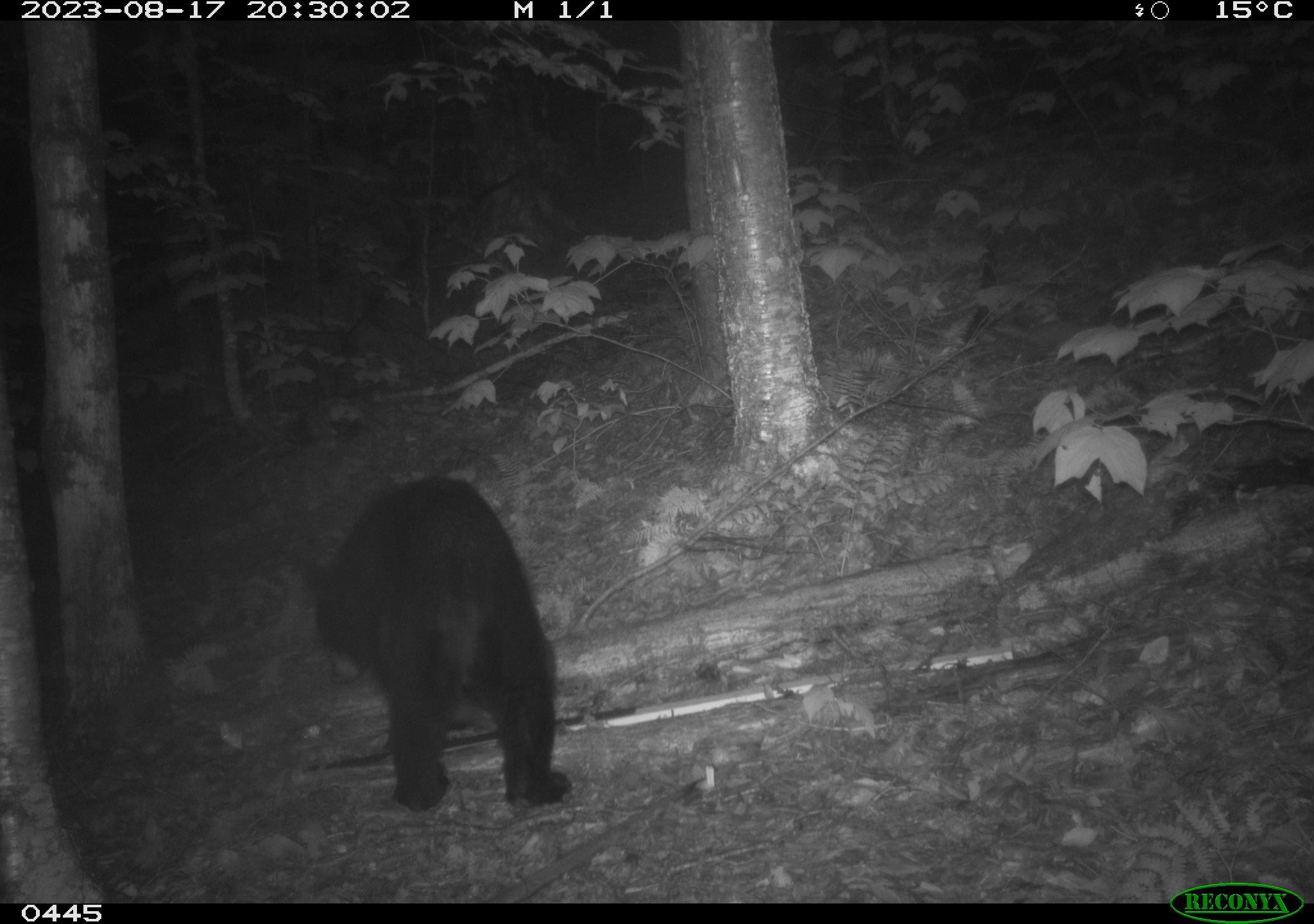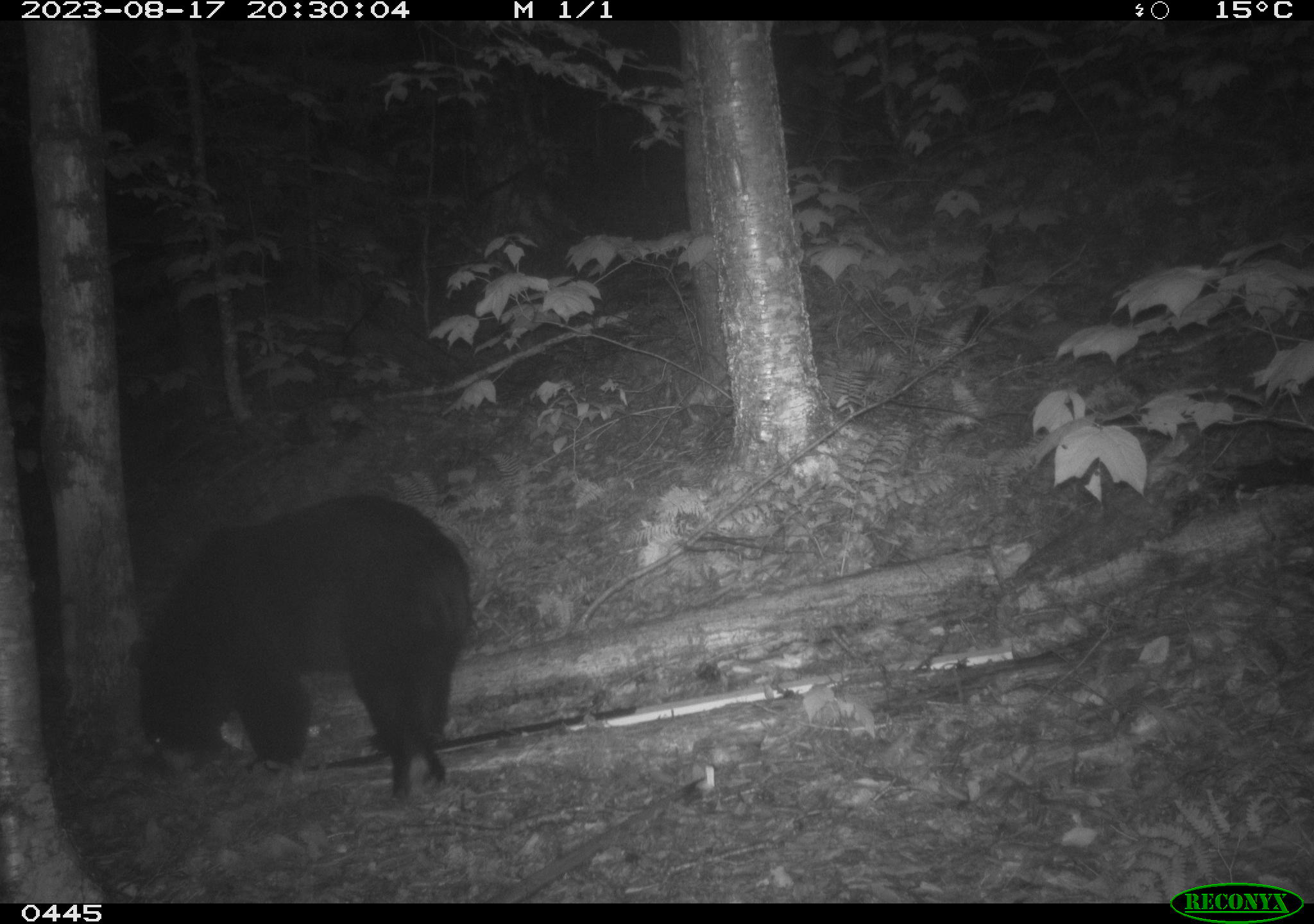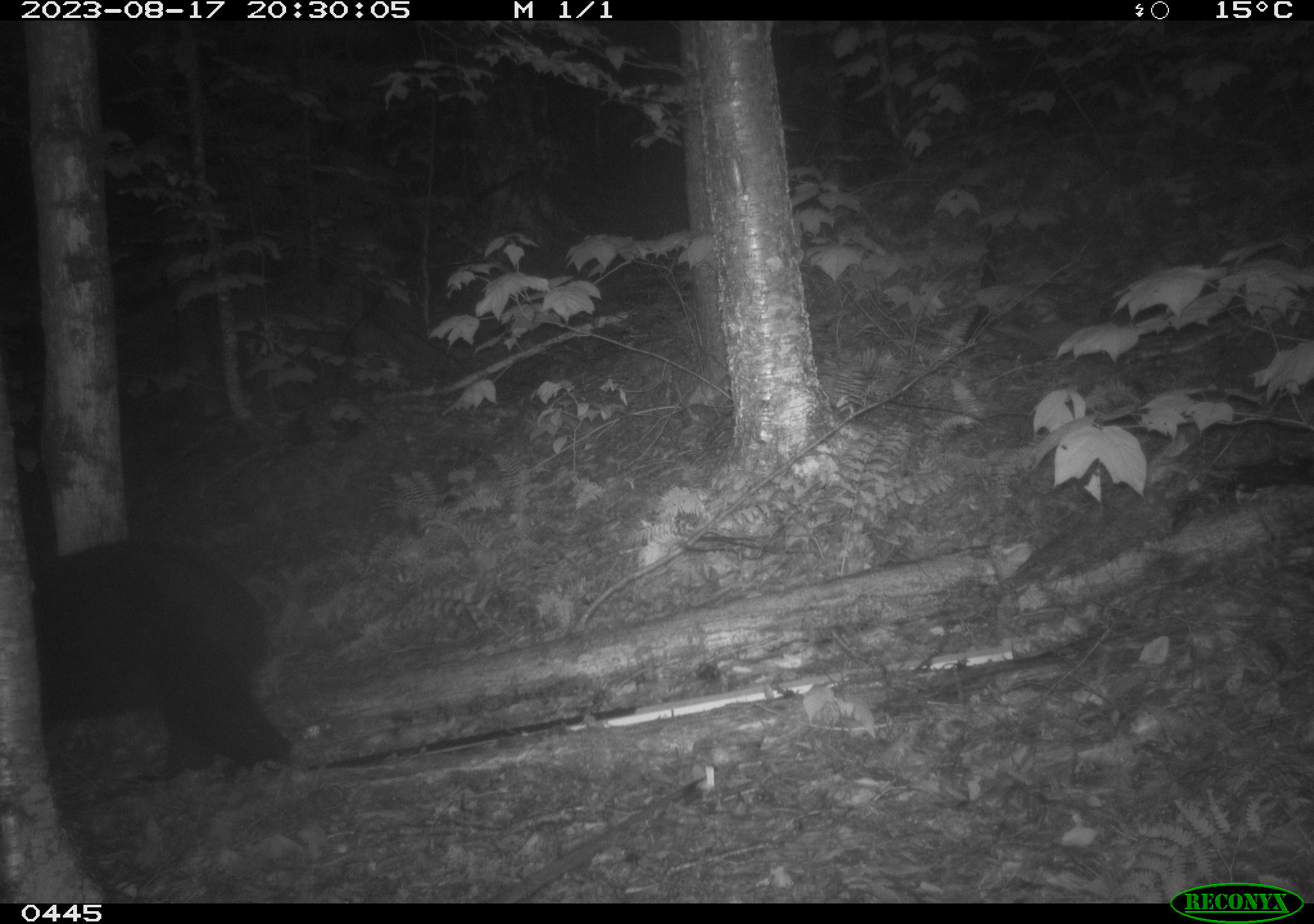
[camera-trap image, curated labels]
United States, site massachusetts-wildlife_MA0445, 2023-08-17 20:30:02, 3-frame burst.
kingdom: Animalia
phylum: Chordata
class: Mammalia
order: Carnivora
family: Ursidae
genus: Ursus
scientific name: Ursus americanus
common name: black bear